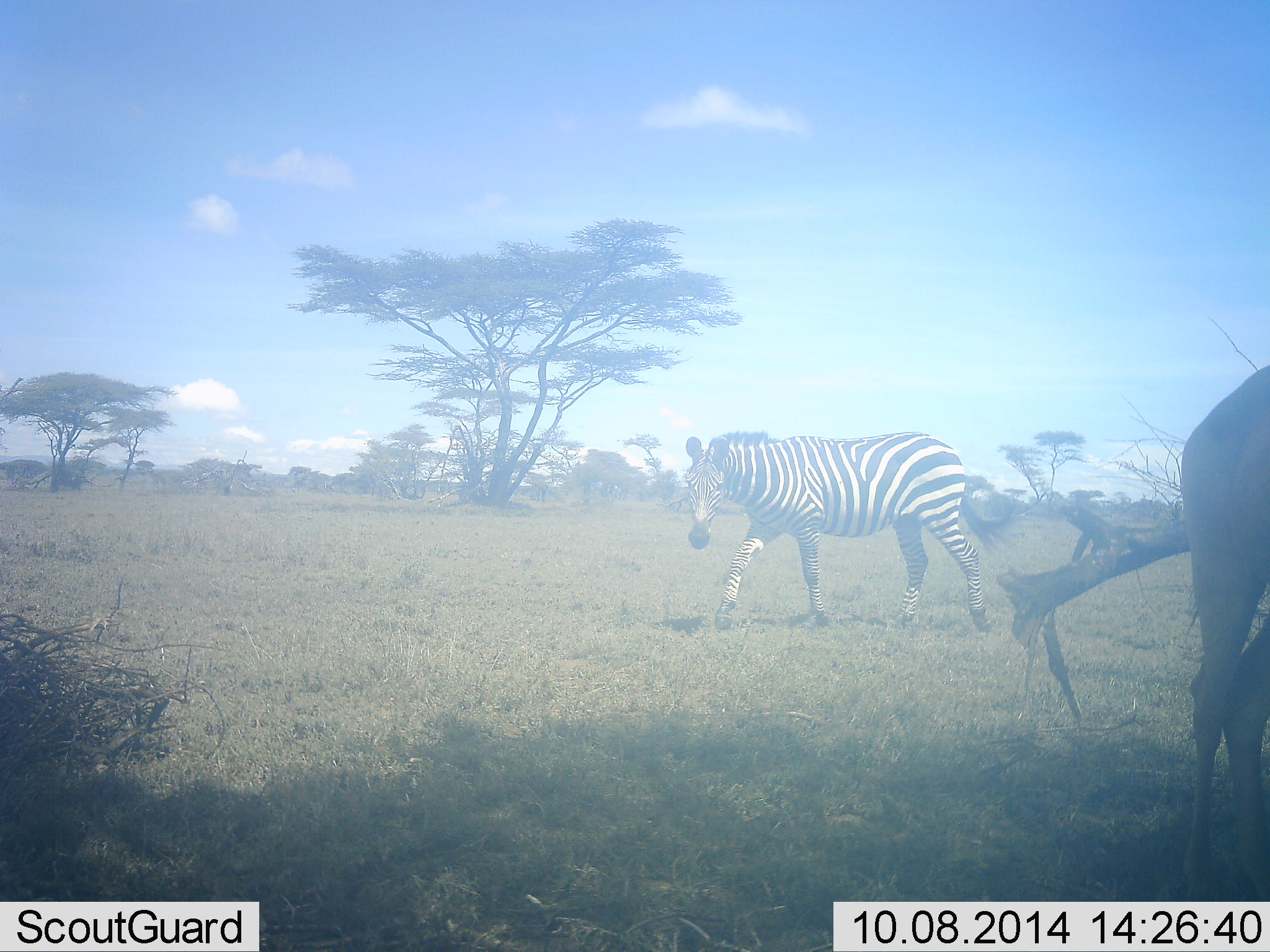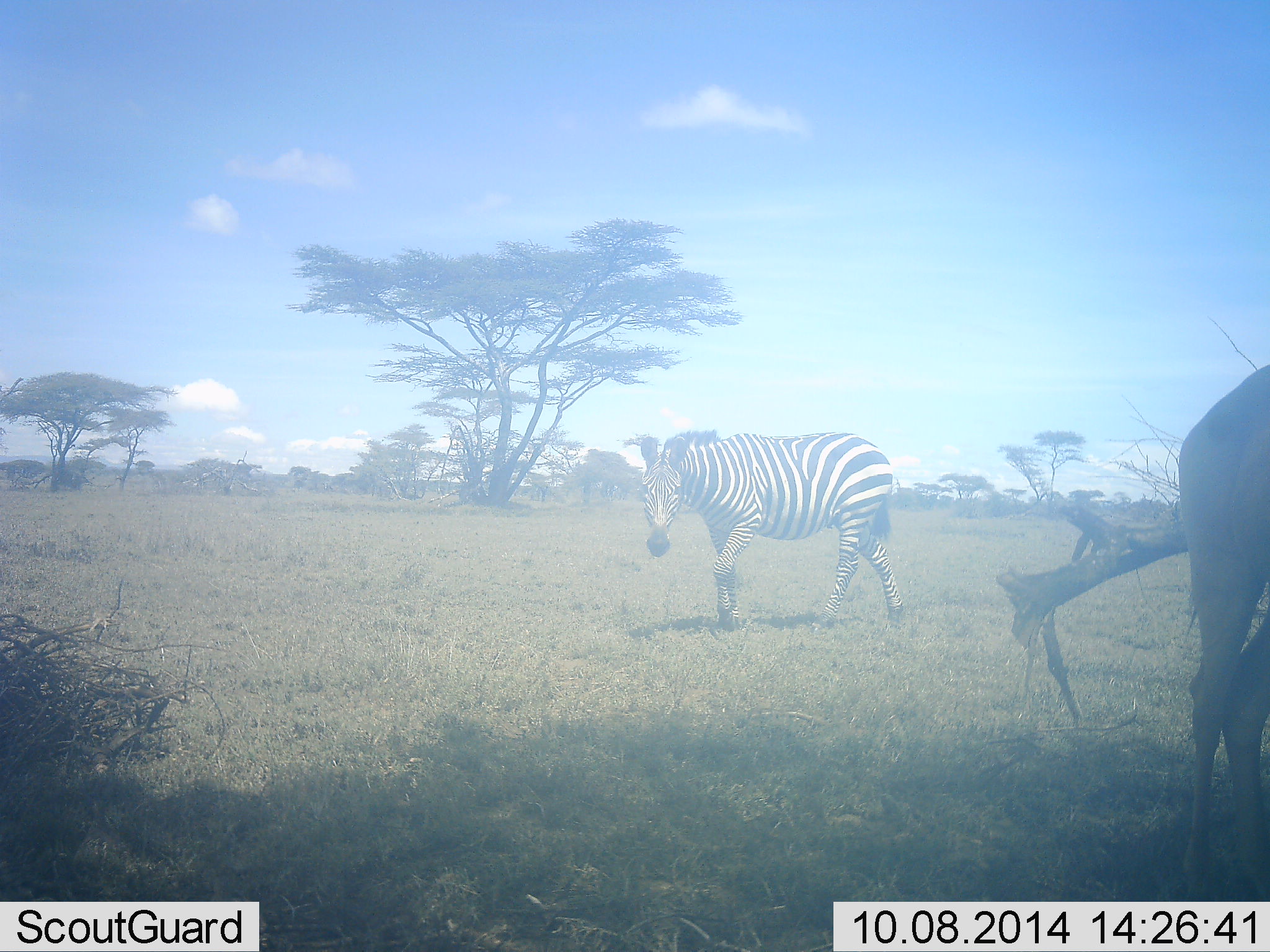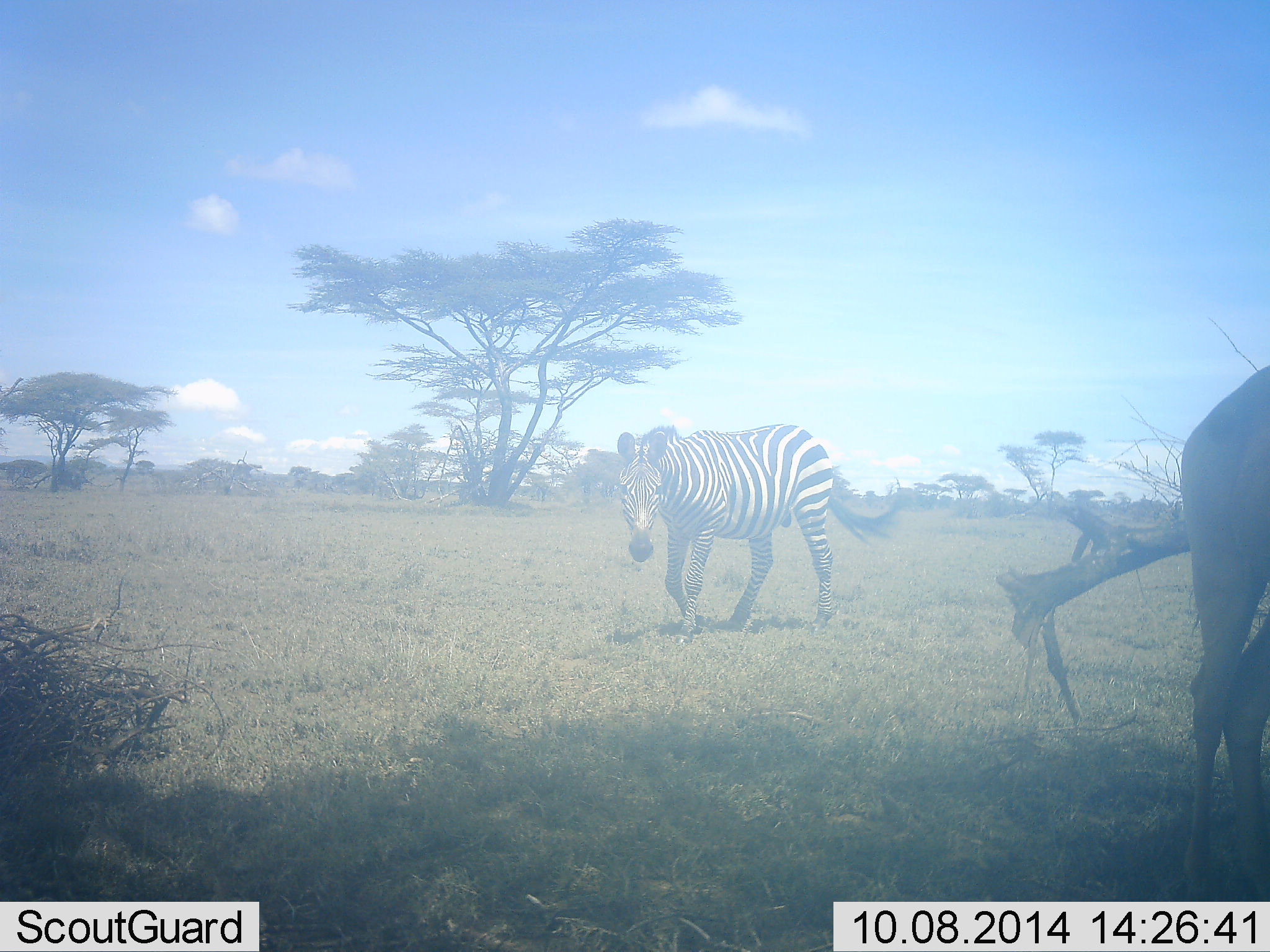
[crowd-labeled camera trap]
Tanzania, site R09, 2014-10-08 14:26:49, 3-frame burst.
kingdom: Animalia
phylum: Chordata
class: Mammalia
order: Perissodactyla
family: Equidae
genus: Equus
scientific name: Equus quagga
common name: plains zebra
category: zebra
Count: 1.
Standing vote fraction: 12%.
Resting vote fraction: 0%.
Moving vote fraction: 100%.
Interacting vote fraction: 0%.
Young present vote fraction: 0%.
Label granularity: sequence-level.